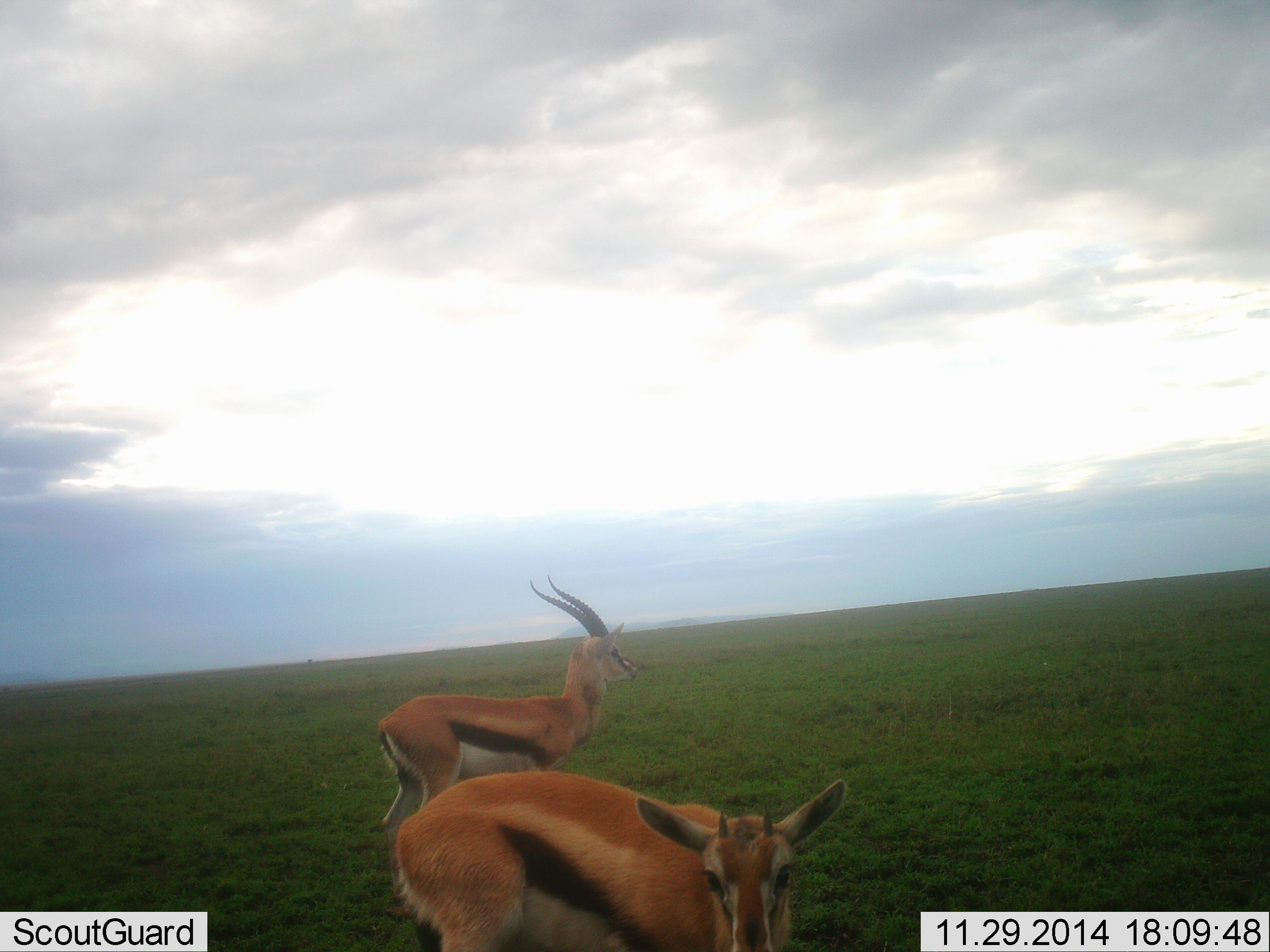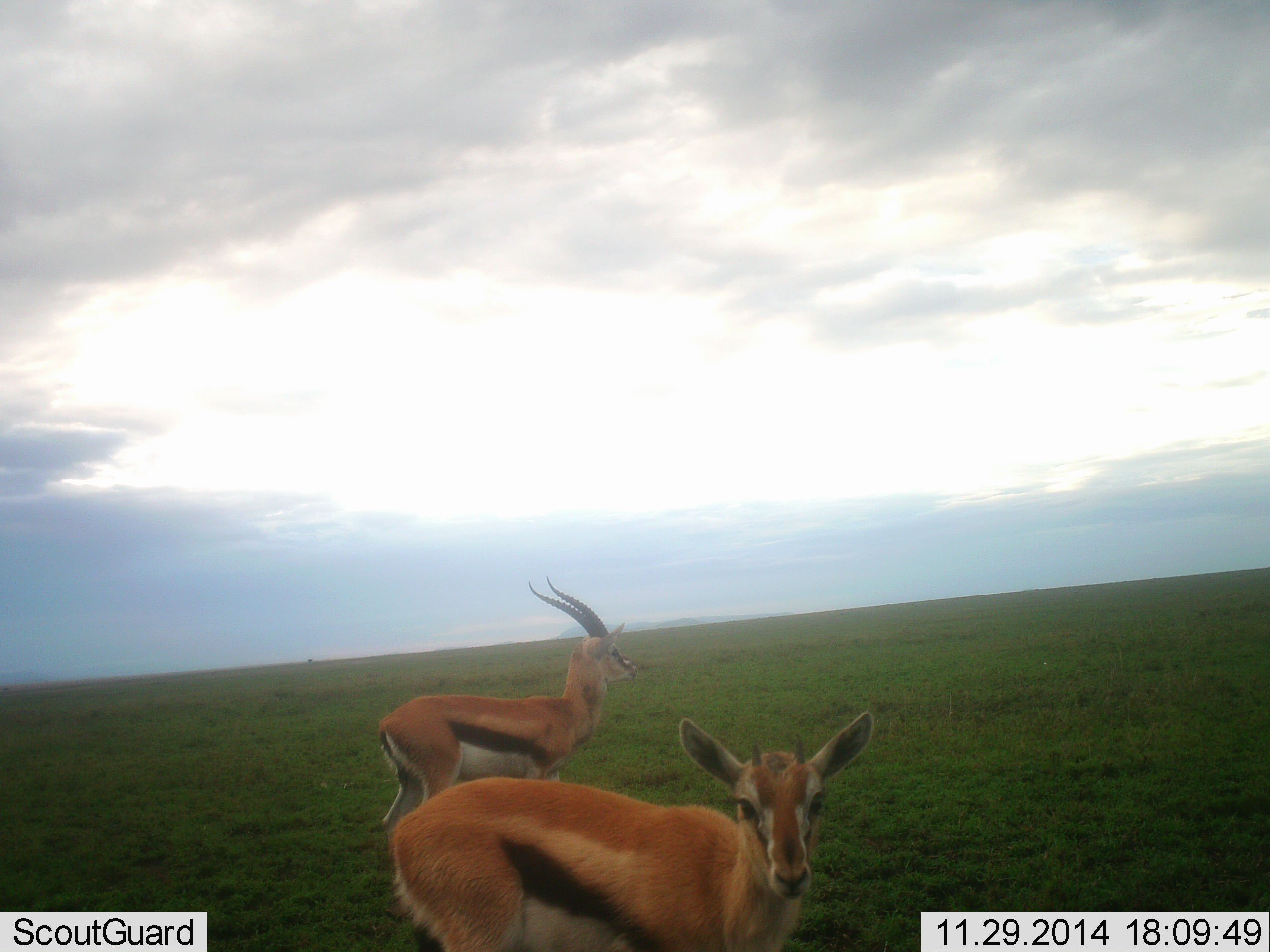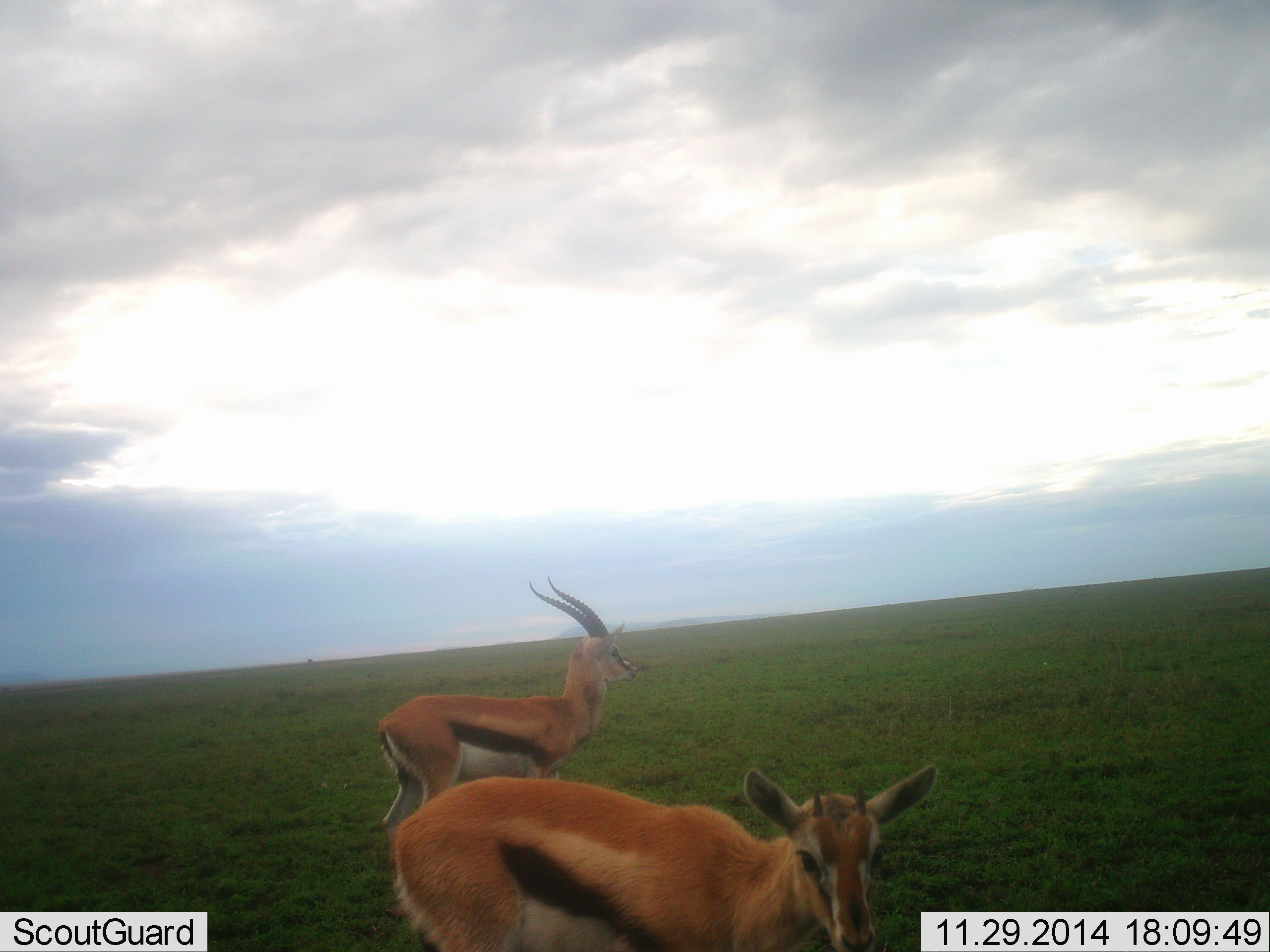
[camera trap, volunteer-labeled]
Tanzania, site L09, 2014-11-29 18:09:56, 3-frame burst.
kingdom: Animalia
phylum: Chordata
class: Mammalia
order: Artiodactyla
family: Bovidae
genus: Eudorcas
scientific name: Eudorcas thomsonii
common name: thomson's gazelle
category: gazellethomsons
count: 2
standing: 100%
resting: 0%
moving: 10%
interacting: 0%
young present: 0%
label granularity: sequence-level